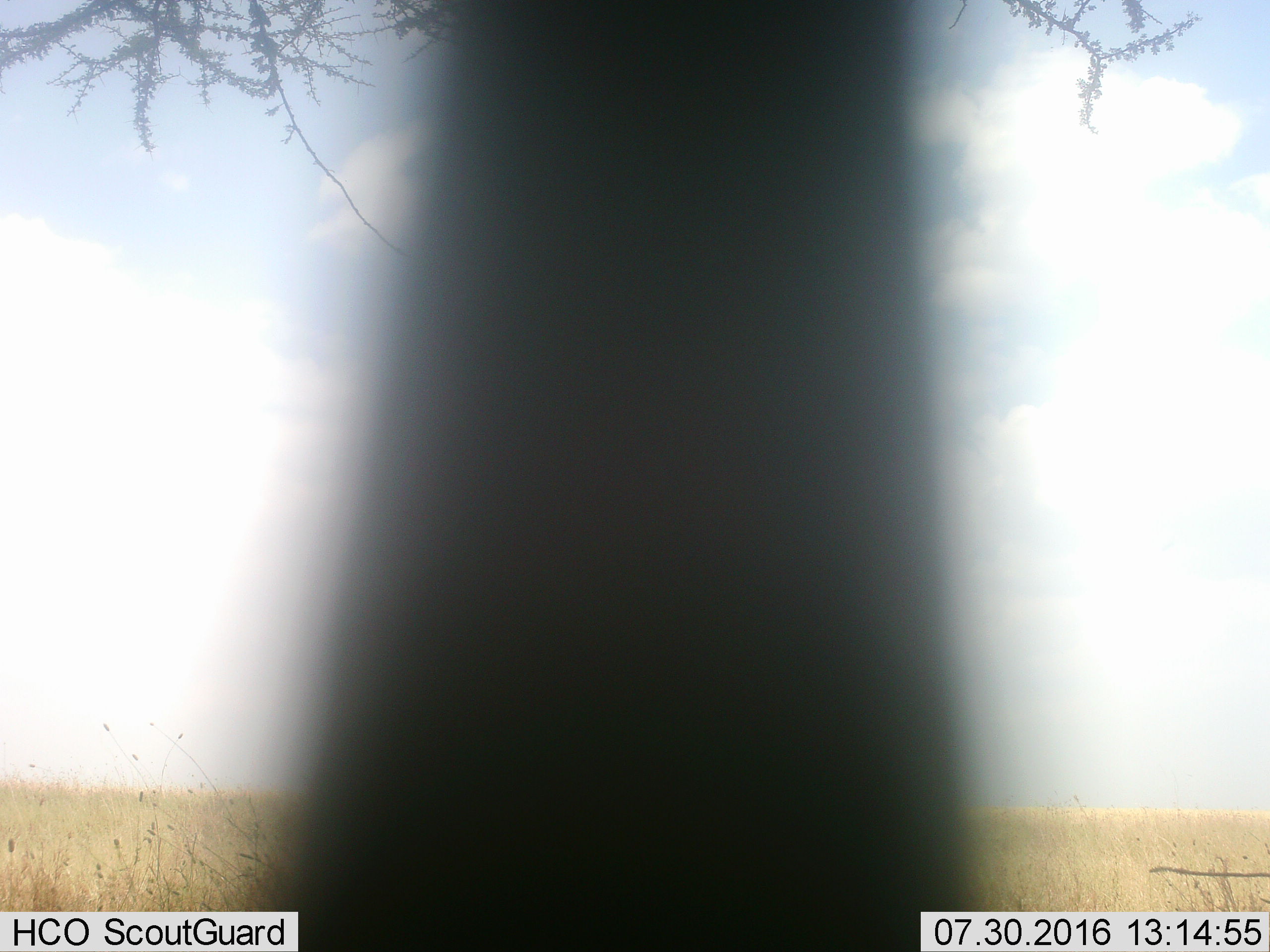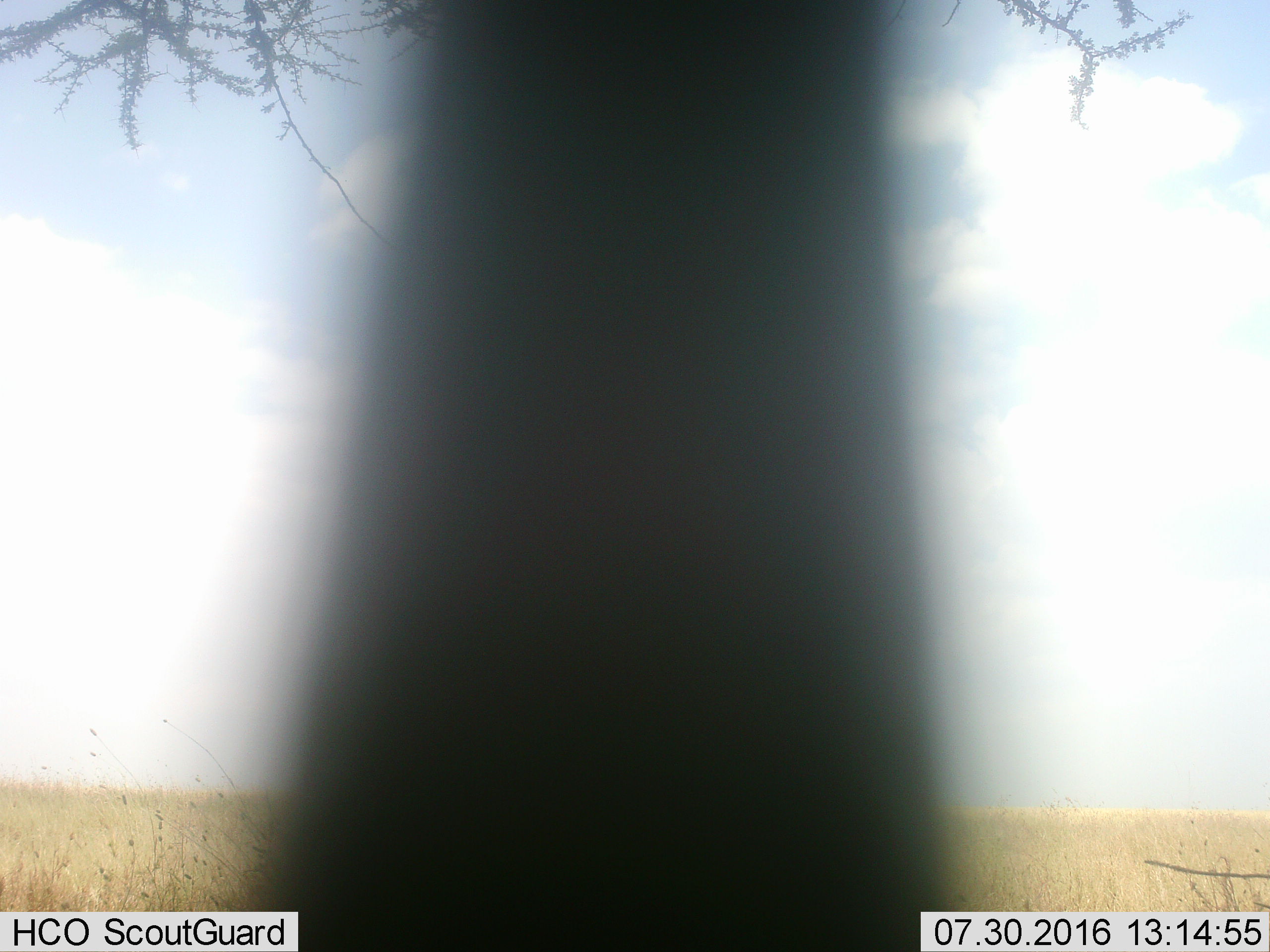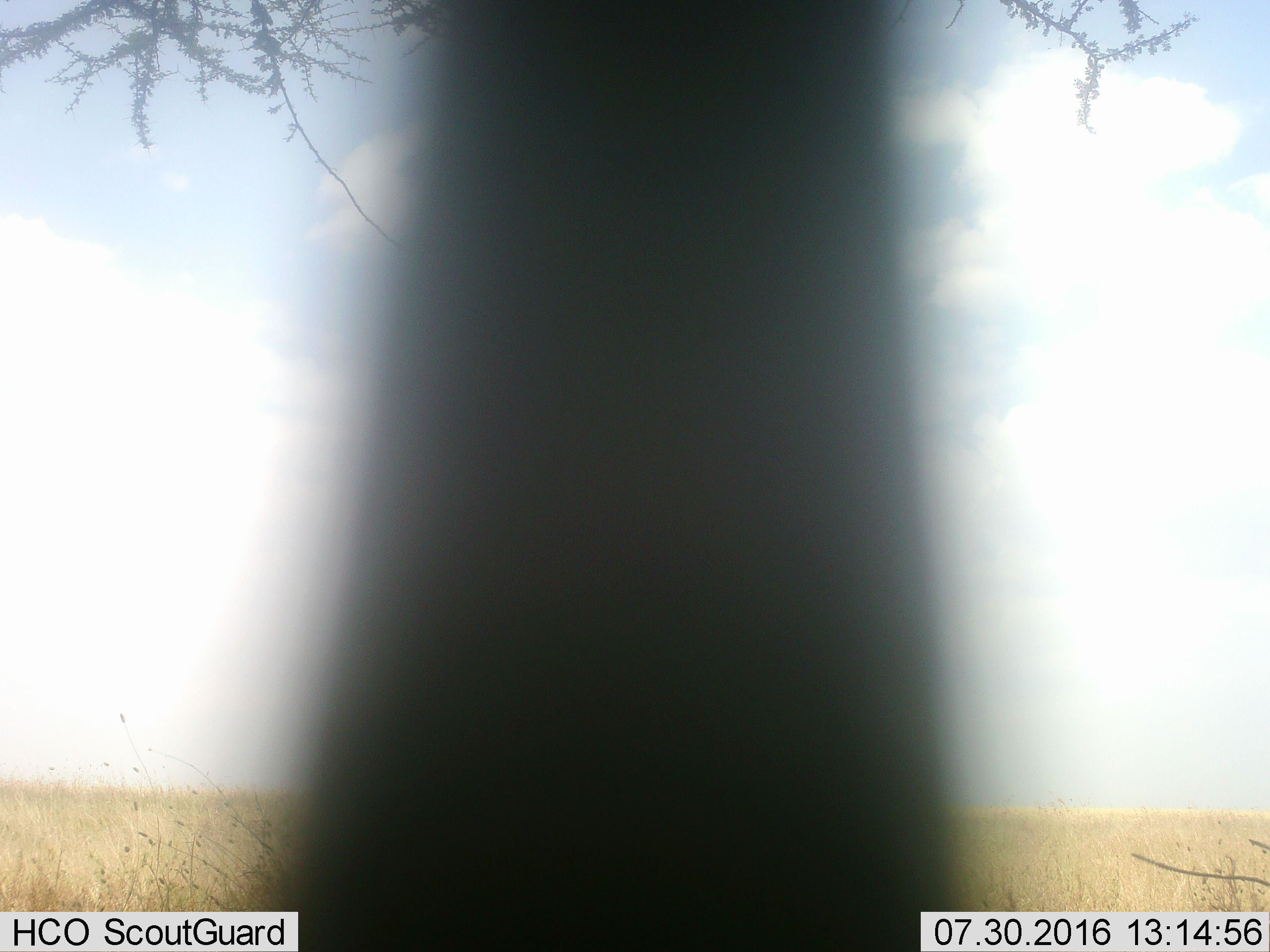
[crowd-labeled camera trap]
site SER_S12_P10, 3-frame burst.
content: unidentified animal